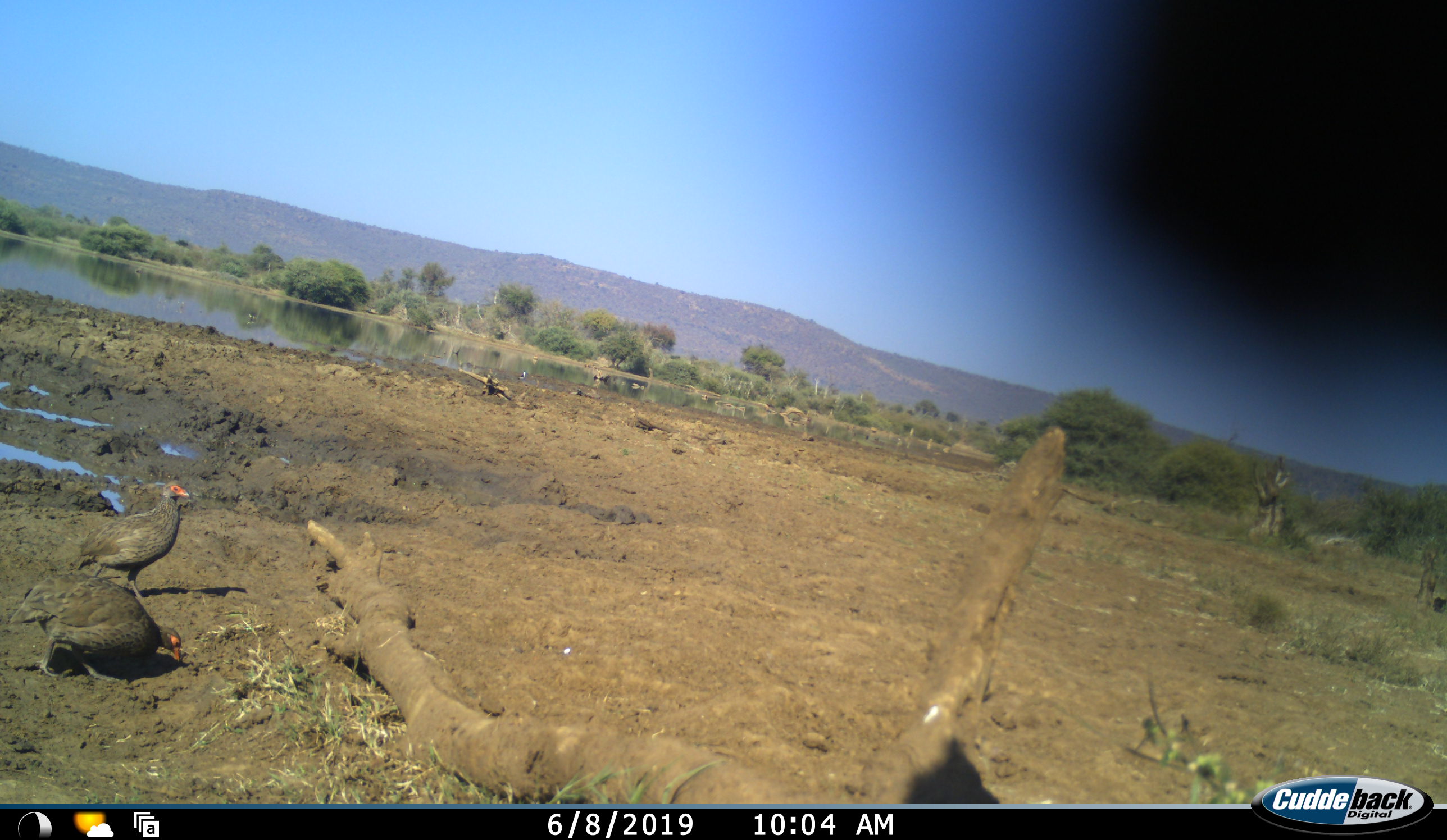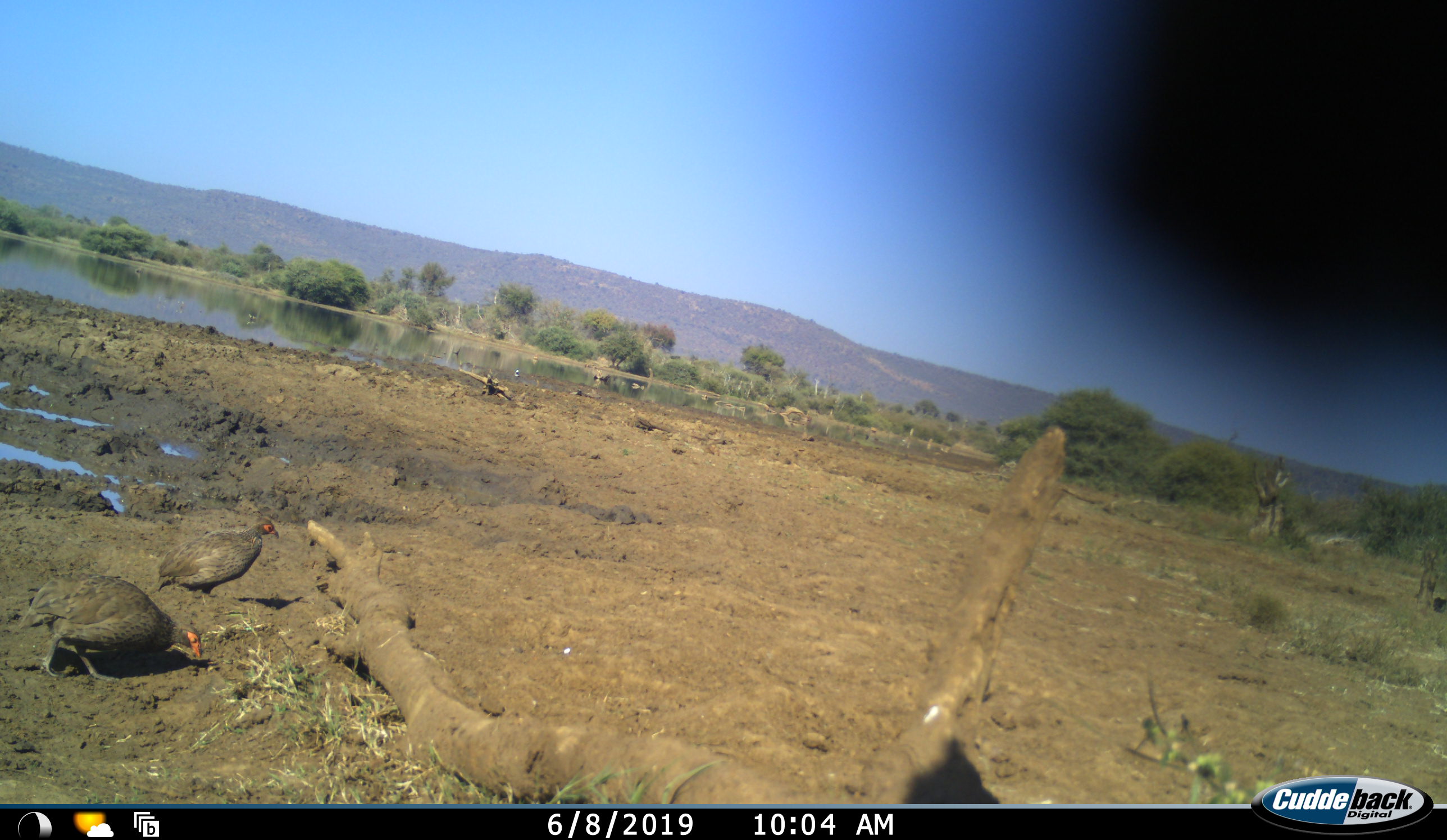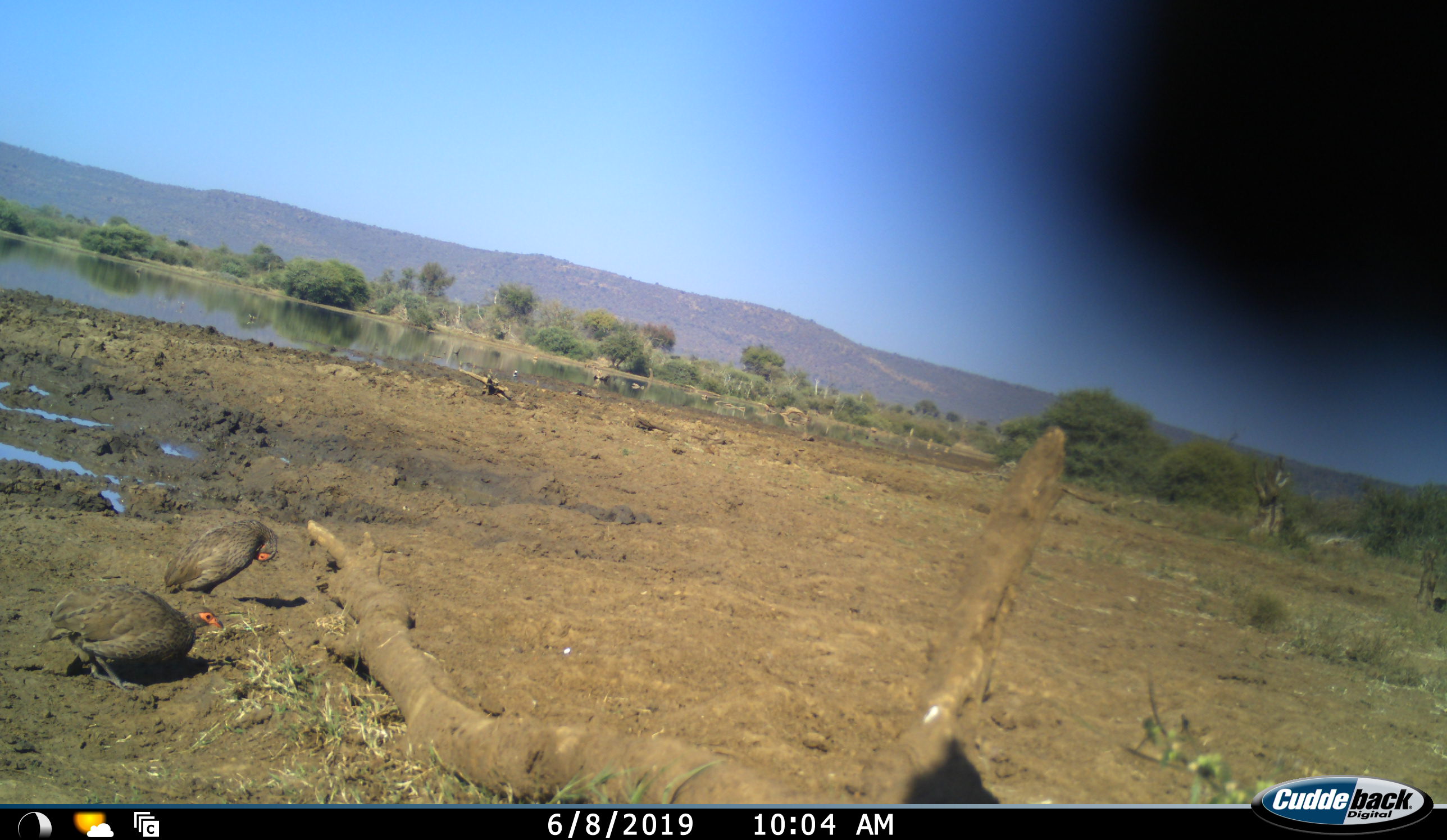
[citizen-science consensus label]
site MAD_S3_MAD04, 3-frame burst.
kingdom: Animalia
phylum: Chordata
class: Aves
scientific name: Aves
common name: bird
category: birdother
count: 2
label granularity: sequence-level